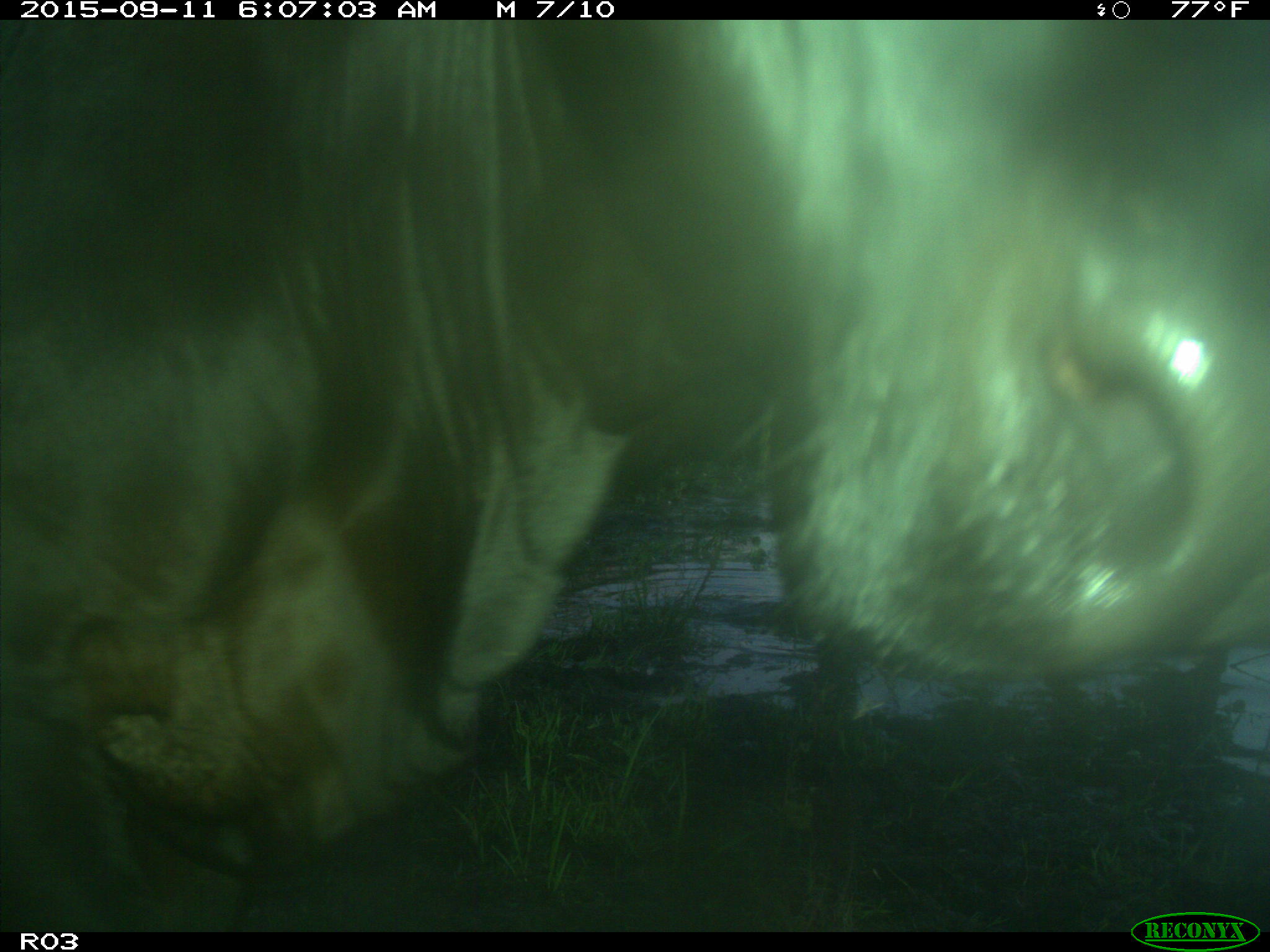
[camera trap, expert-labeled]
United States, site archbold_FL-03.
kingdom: Animalia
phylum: Chordata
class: Mammalia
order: Artiodactyla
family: Bovidae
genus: Bos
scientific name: Bos taurus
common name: domestic cow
Bos taurus (domestic cow).